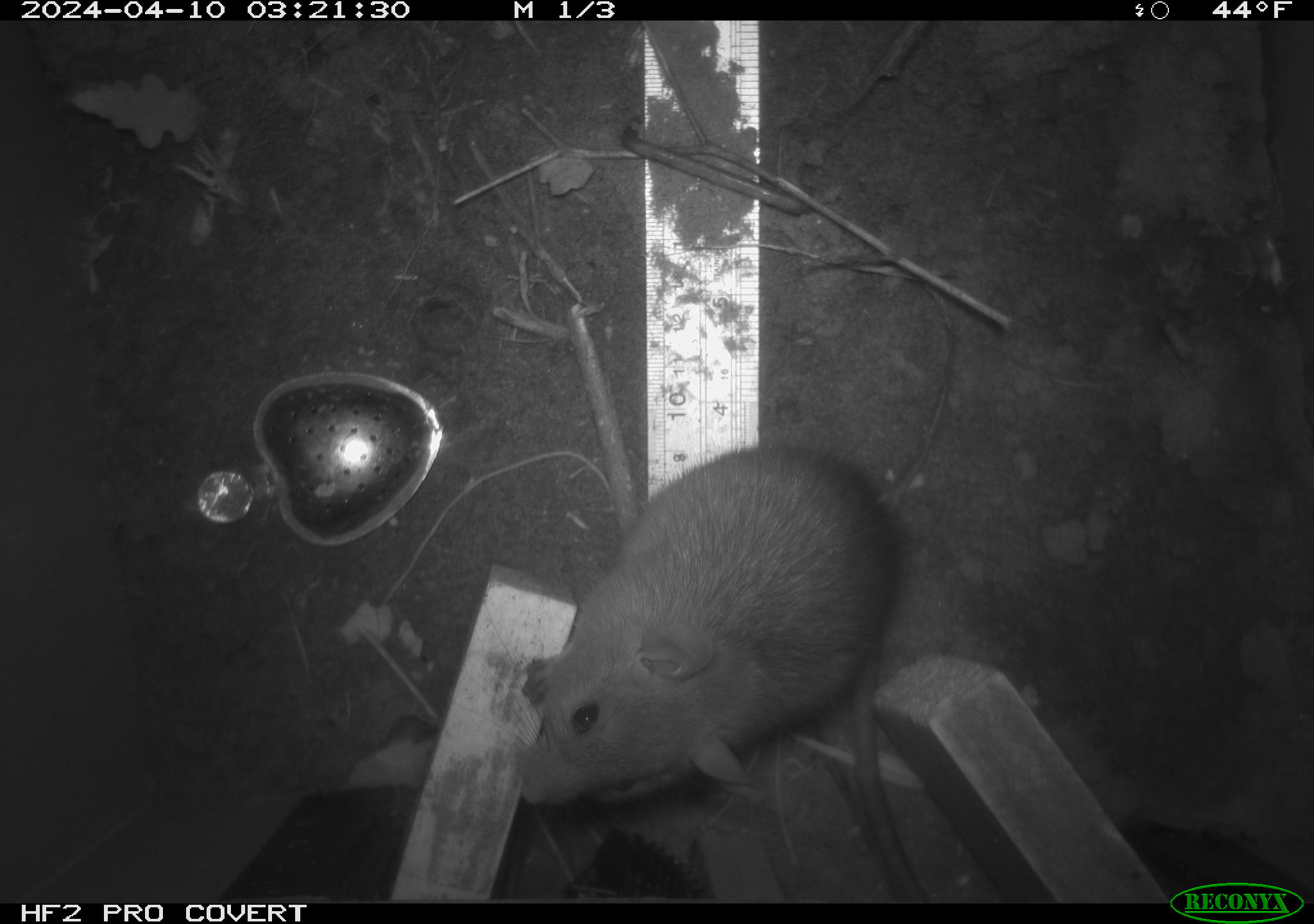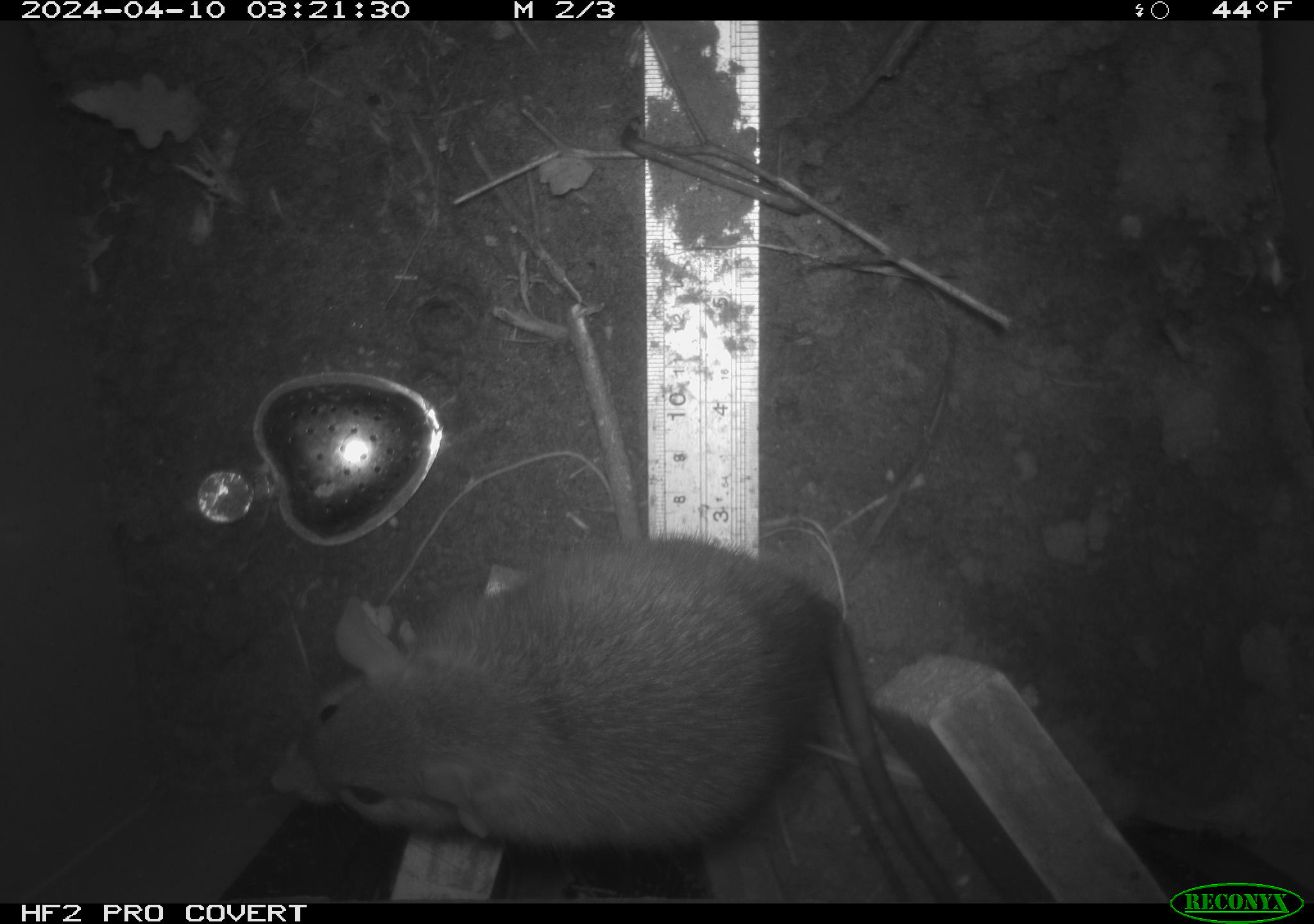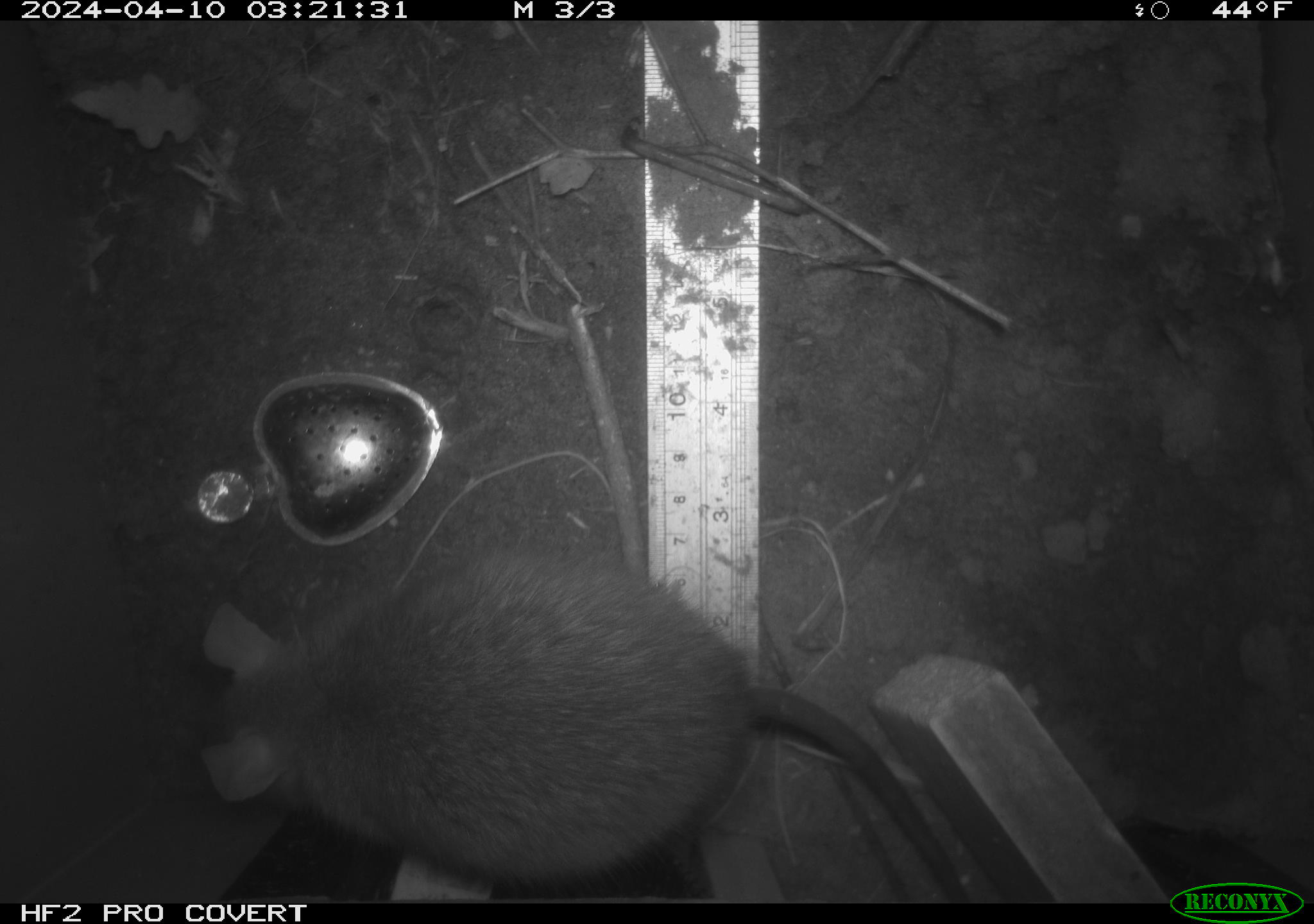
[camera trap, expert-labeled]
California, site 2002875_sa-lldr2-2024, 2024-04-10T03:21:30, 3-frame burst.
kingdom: Animalia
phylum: Chordata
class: Mammalia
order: Rodentia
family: Muridae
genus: Rattus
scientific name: Rattus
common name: rat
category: rattus species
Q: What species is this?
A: Rattus species (rat) (Rattus).